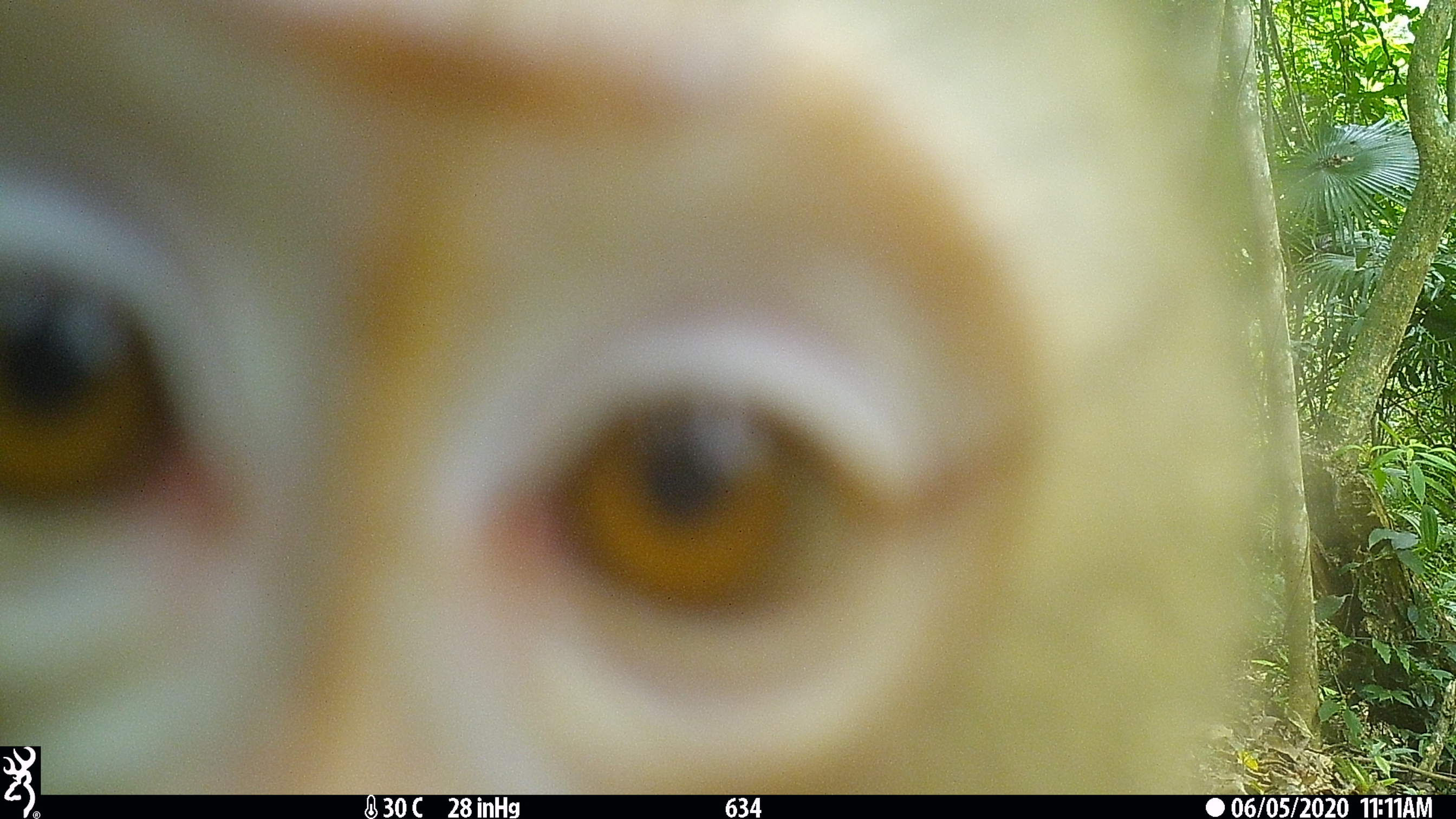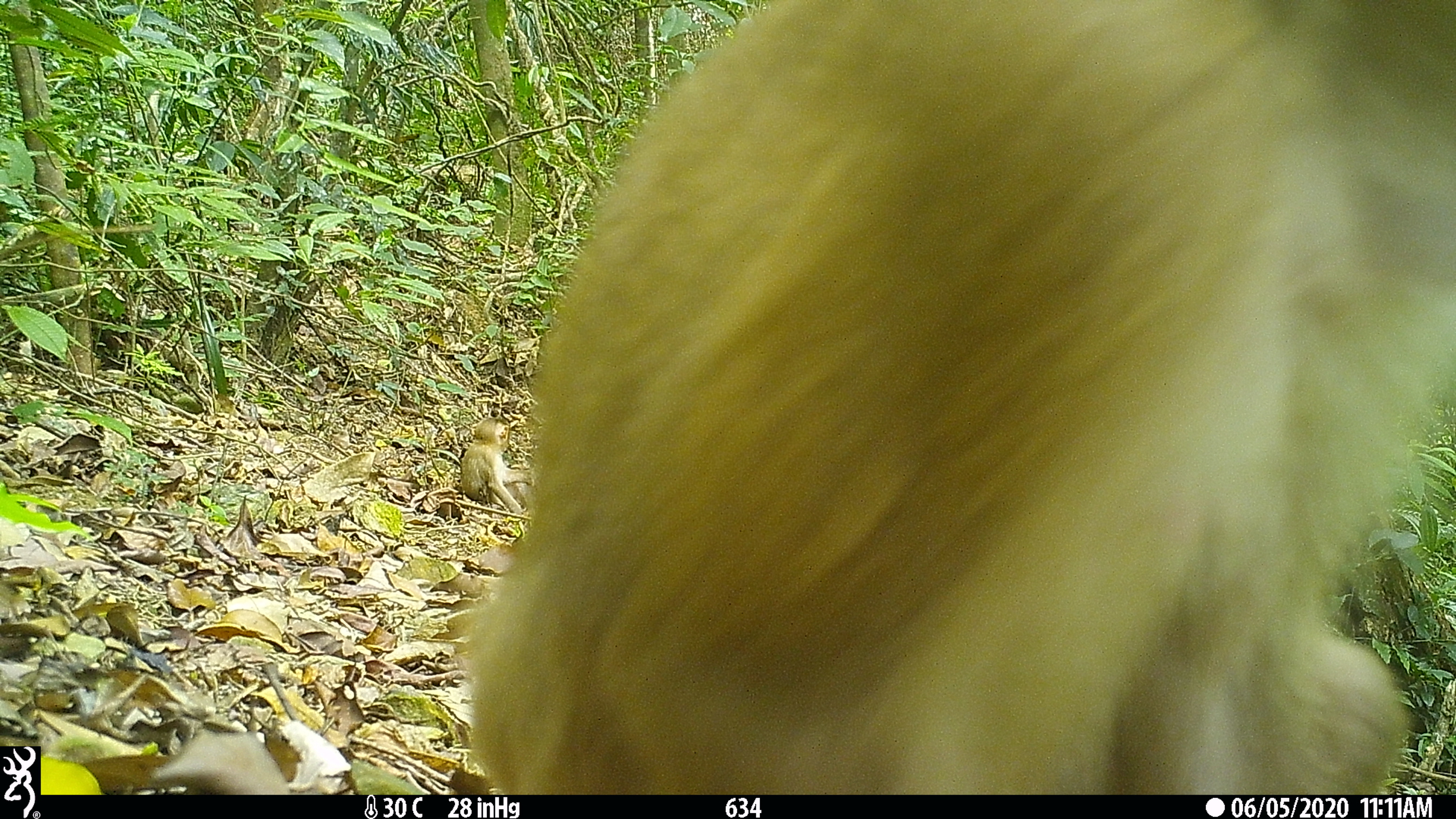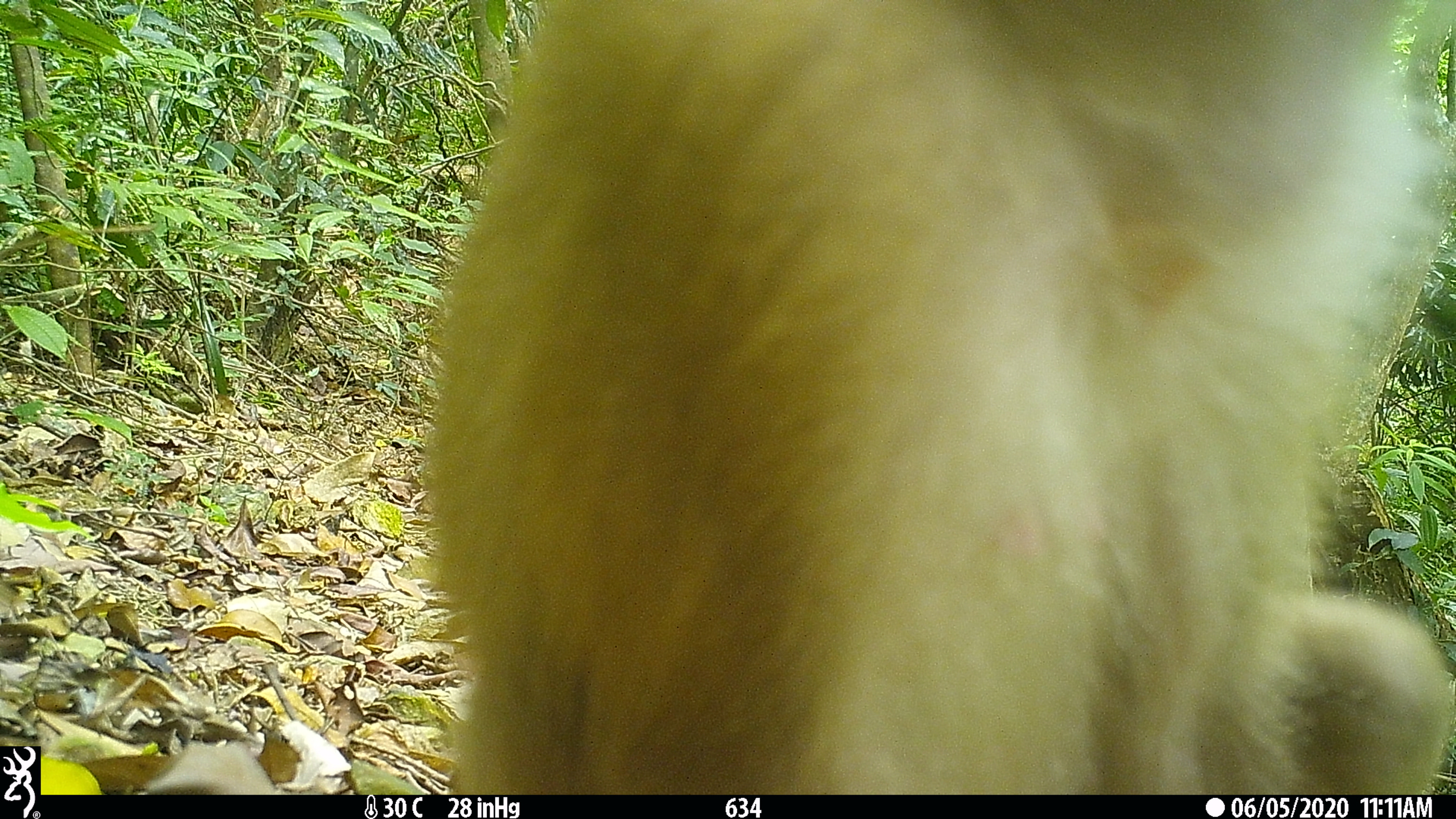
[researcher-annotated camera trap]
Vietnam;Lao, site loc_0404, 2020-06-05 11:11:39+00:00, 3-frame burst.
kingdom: Animalia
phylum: Chordata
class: Mammalia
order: Primates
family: Cercopithecidae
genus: Macaca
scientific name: Macaca nemestrina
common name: pig-tailed macaque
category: pig tailed macaque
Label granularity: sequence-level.